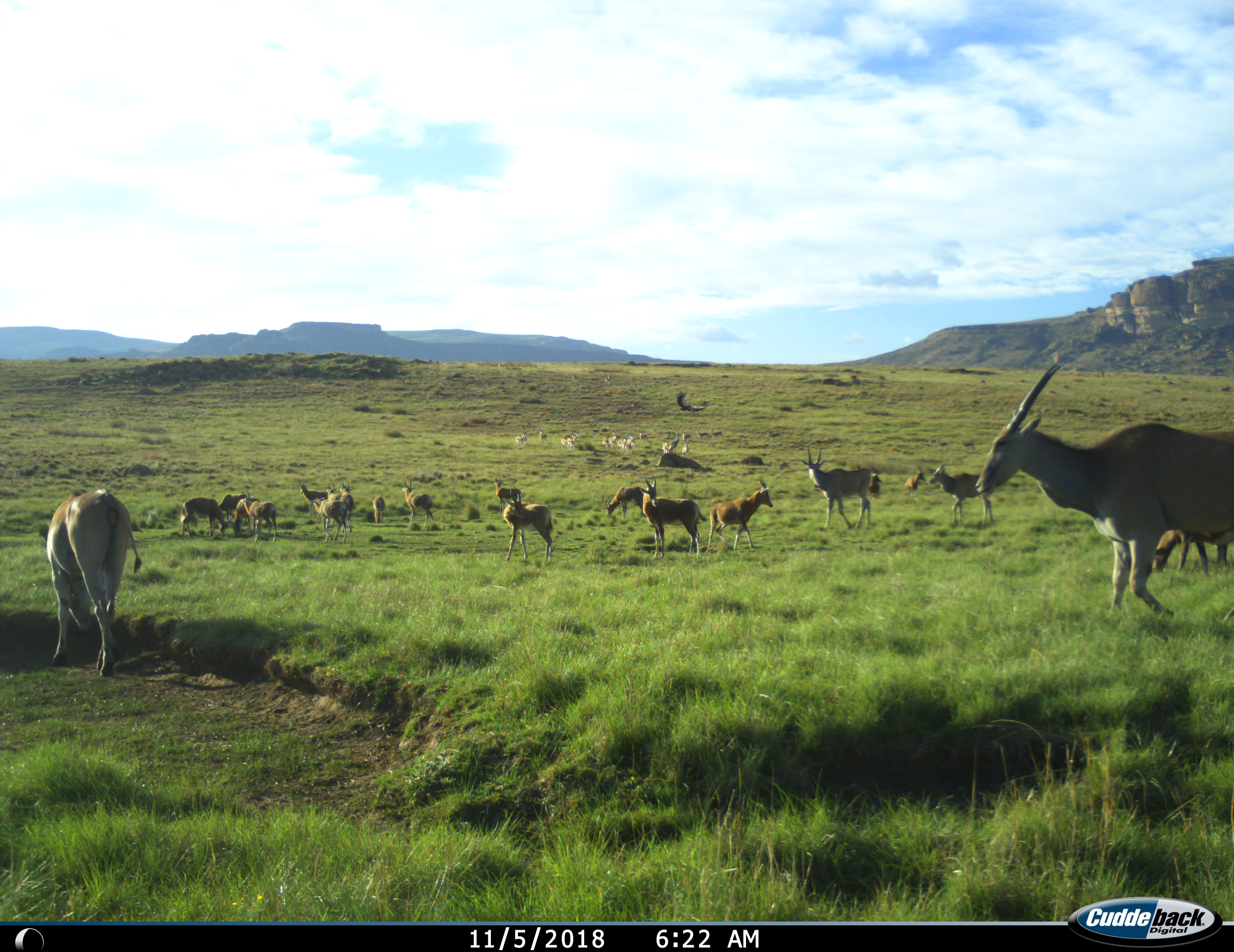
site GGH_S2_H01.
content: unidentified animal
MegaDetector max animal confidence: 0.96